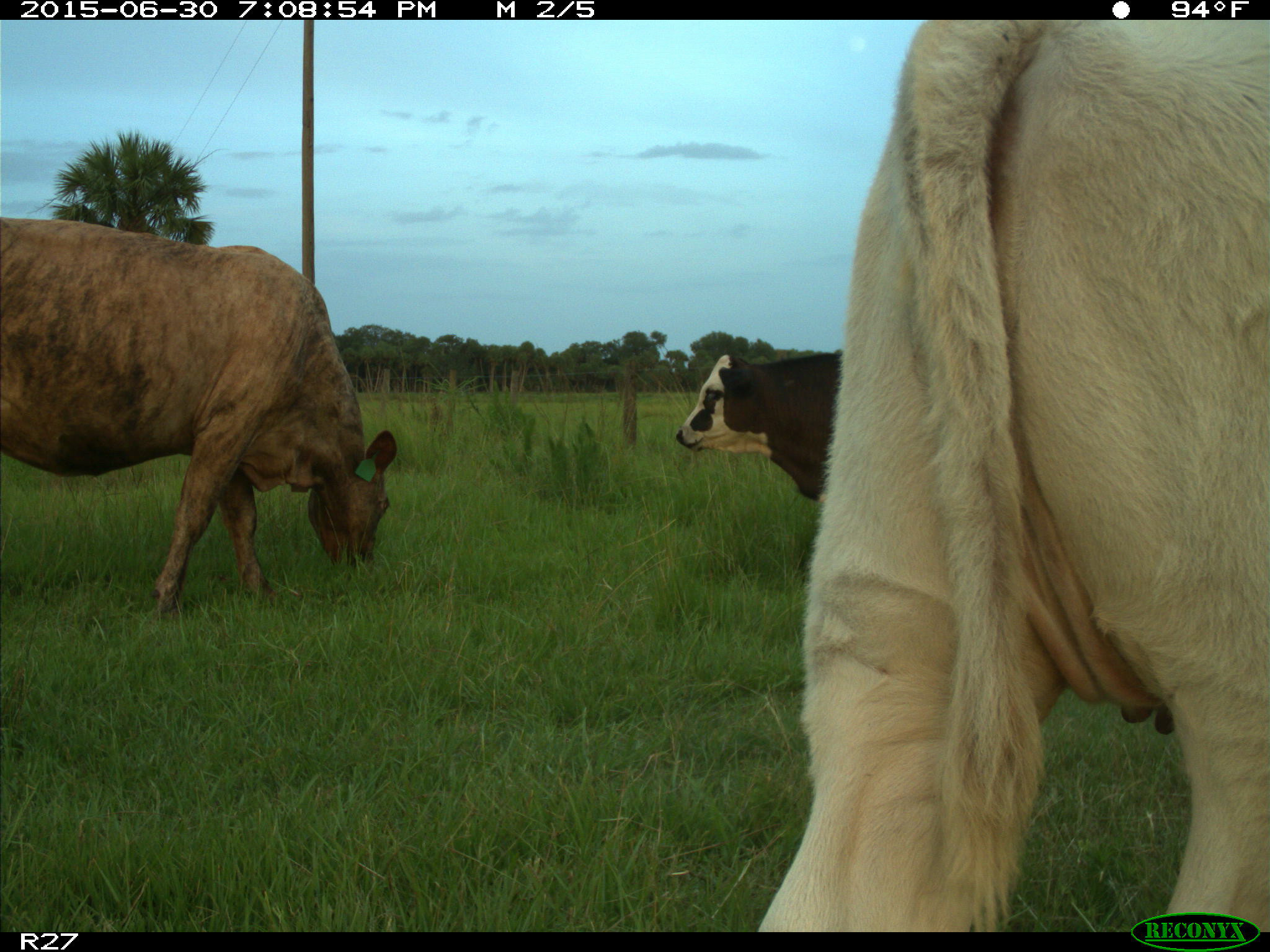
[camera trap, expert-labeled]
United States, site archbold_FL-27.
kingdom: Animalia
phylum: Chordata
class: Mammalia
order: Artiodactyla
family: Bovidae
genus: Bos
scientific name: Bos taurus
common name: domestic cow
Bos taurus (domestic cow).